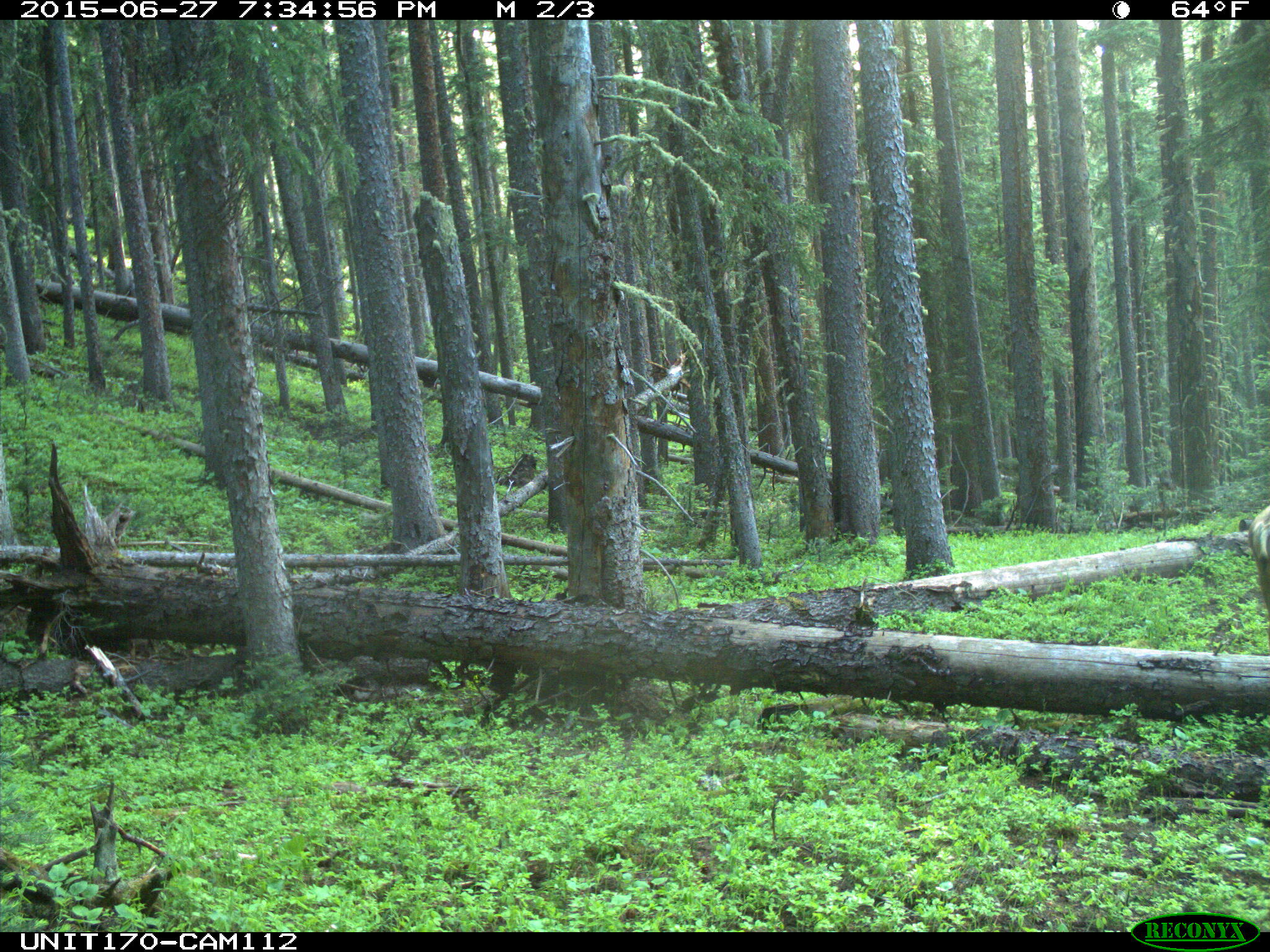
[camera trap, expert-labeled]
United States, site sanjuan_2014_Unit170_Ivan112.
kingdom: Animalia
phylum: Chordata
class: Mammalia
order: Artiodactyla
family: Cervidae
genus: Odocoileus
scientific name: Odocoileus hemionus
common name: mule deer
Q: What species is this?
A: Odocoileus hemionus (mule deer).